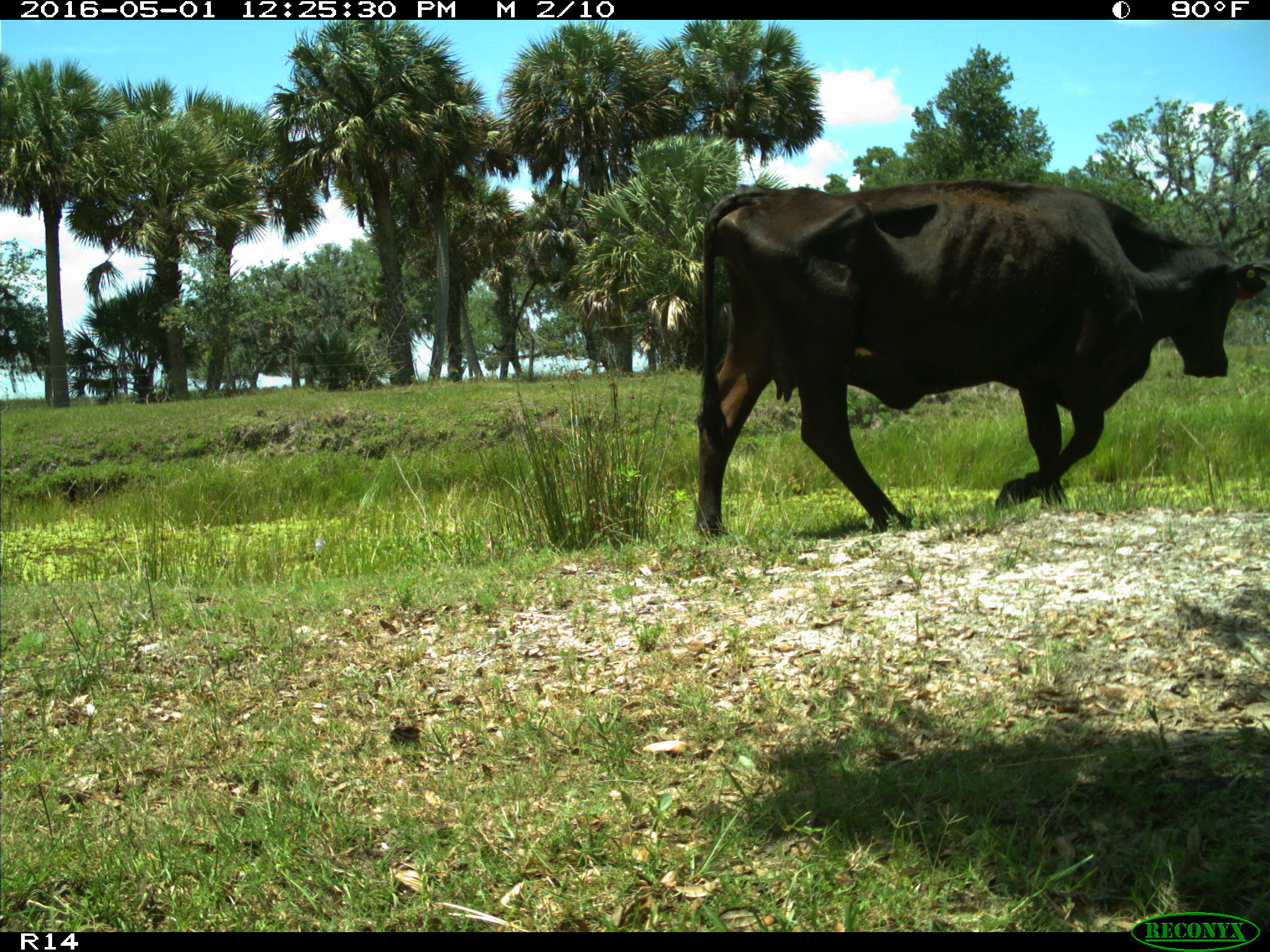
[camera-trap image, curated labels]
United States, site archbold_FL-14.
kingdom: Animalia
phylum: Chordata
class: Mammalia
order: Artiodactyla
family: Bovidae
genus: Bos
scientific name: Bos taurus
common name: domestic cow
Bos taurus (domestic cow).